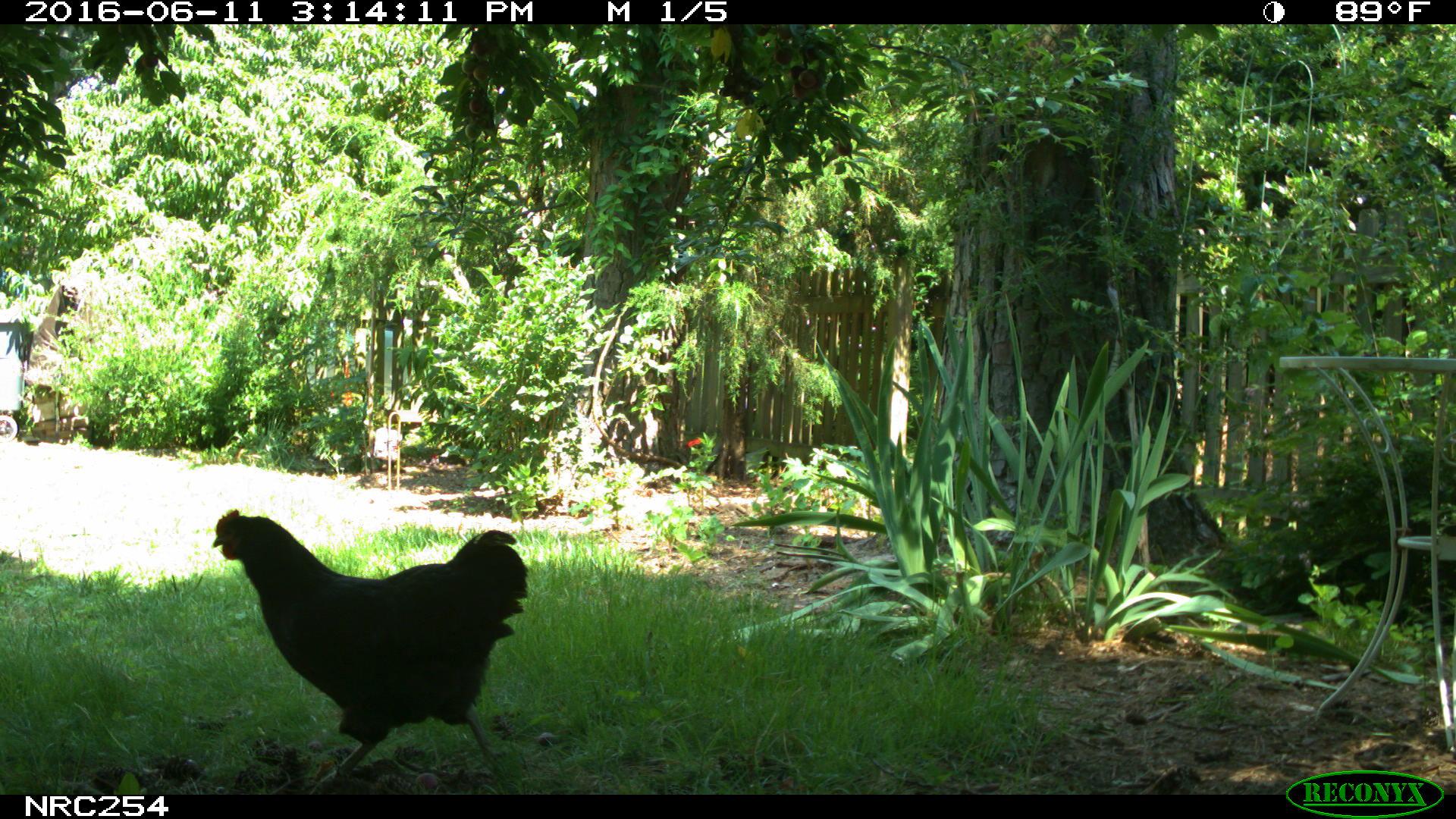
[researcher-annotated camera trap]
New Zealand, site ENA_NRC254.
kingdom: Animalia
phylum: Chordata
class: Aves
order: Galliformes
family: Phasianidae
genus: Gallus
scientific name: Gallus gallus domesticus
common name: chicken